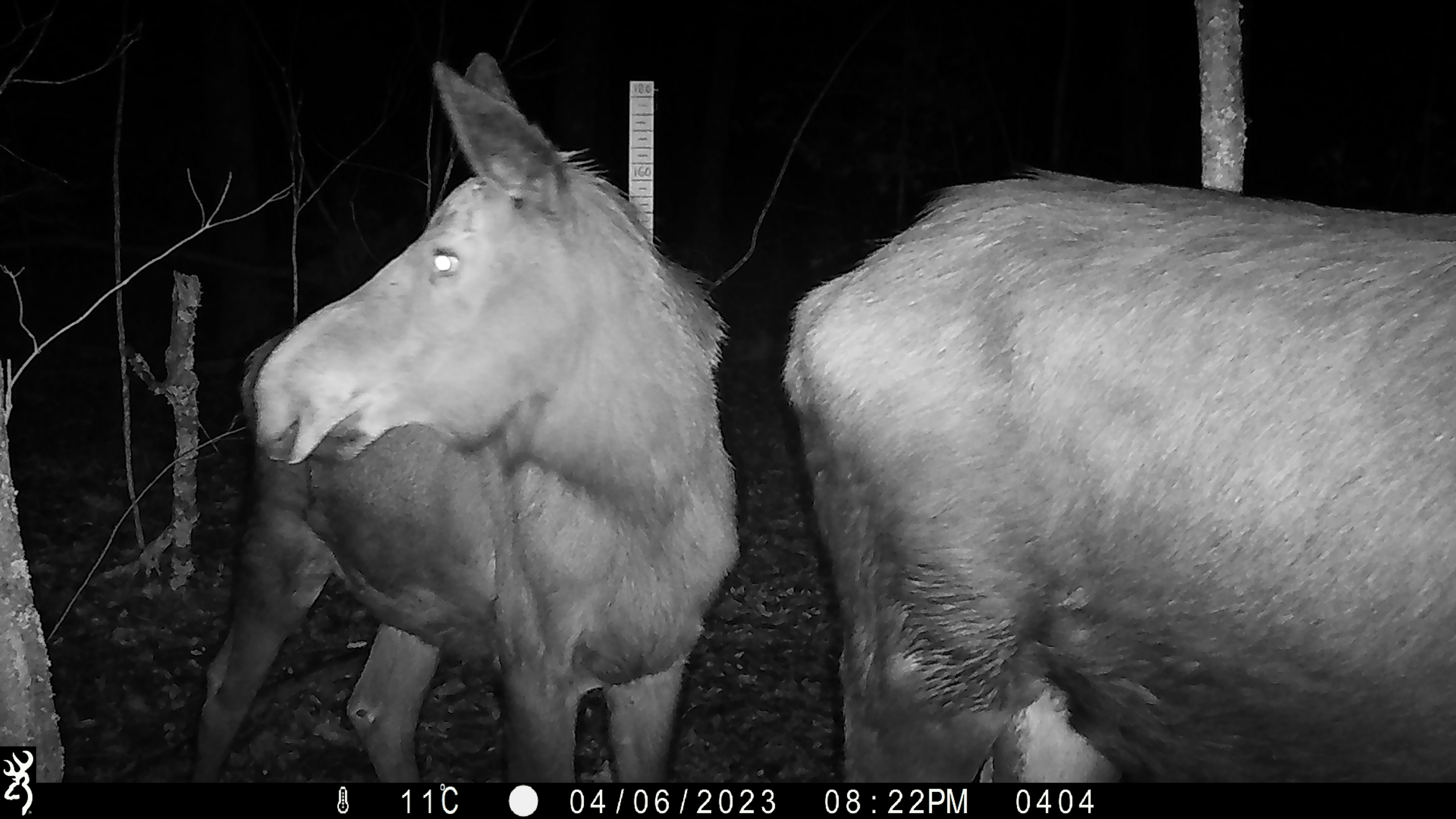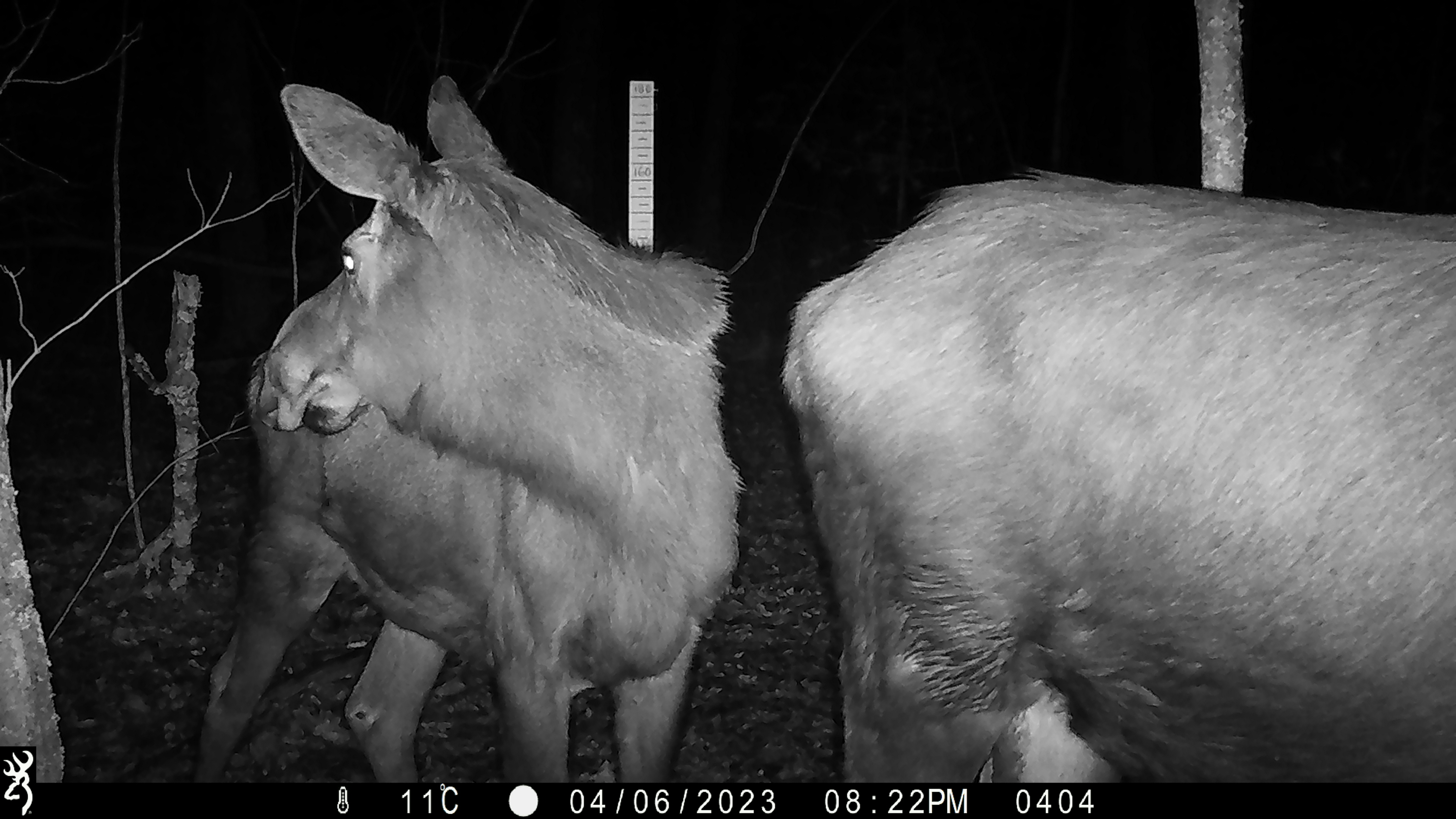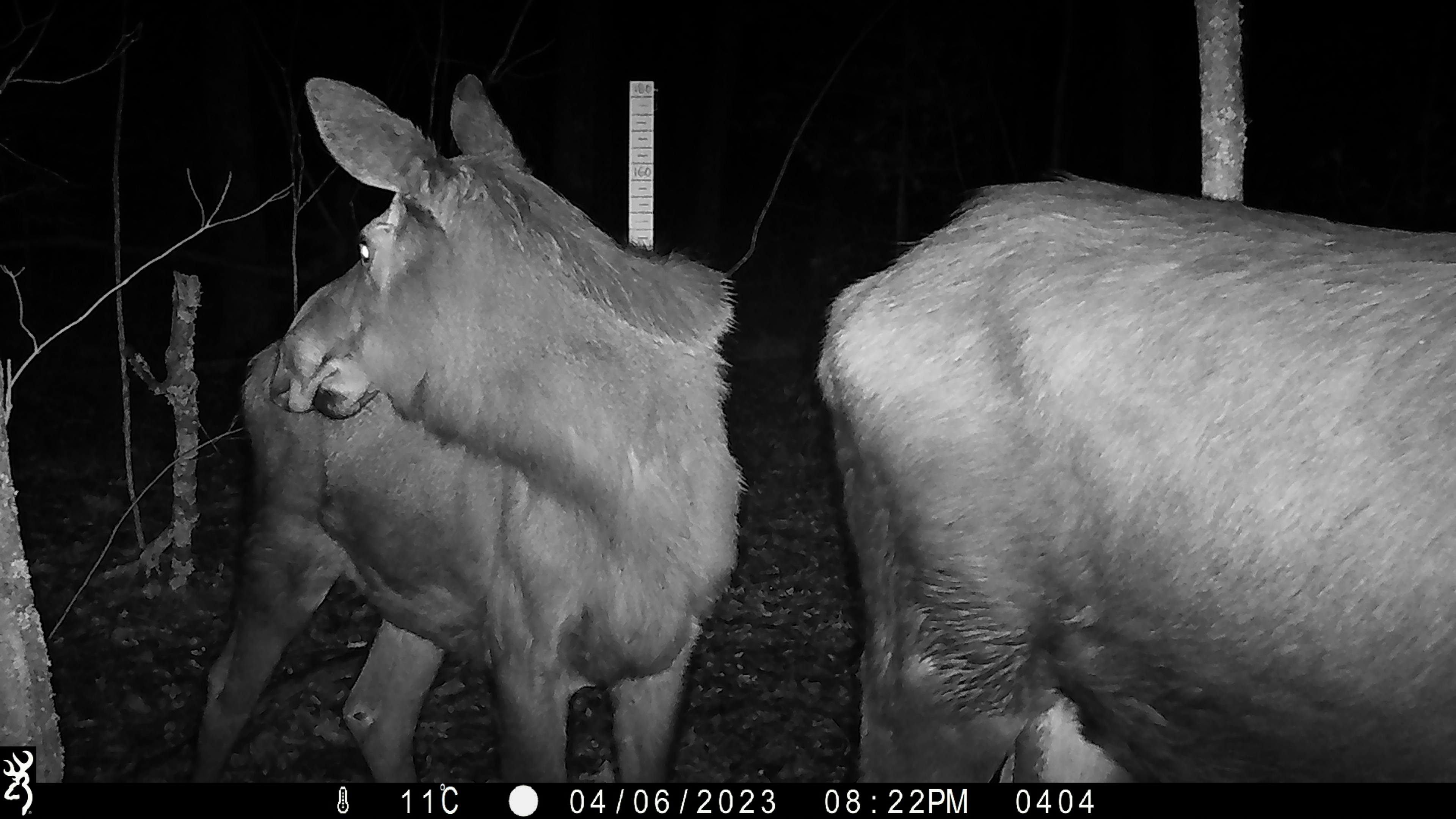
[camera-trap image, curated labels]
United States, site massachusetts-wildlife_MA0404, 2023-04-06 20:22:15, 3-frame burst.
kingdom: Animalia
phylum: Chordata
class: Mammalia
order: Artiodactyla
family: Cervidae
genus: Alces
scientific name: Alces alces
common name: moose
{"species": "moose (Alces alces)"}